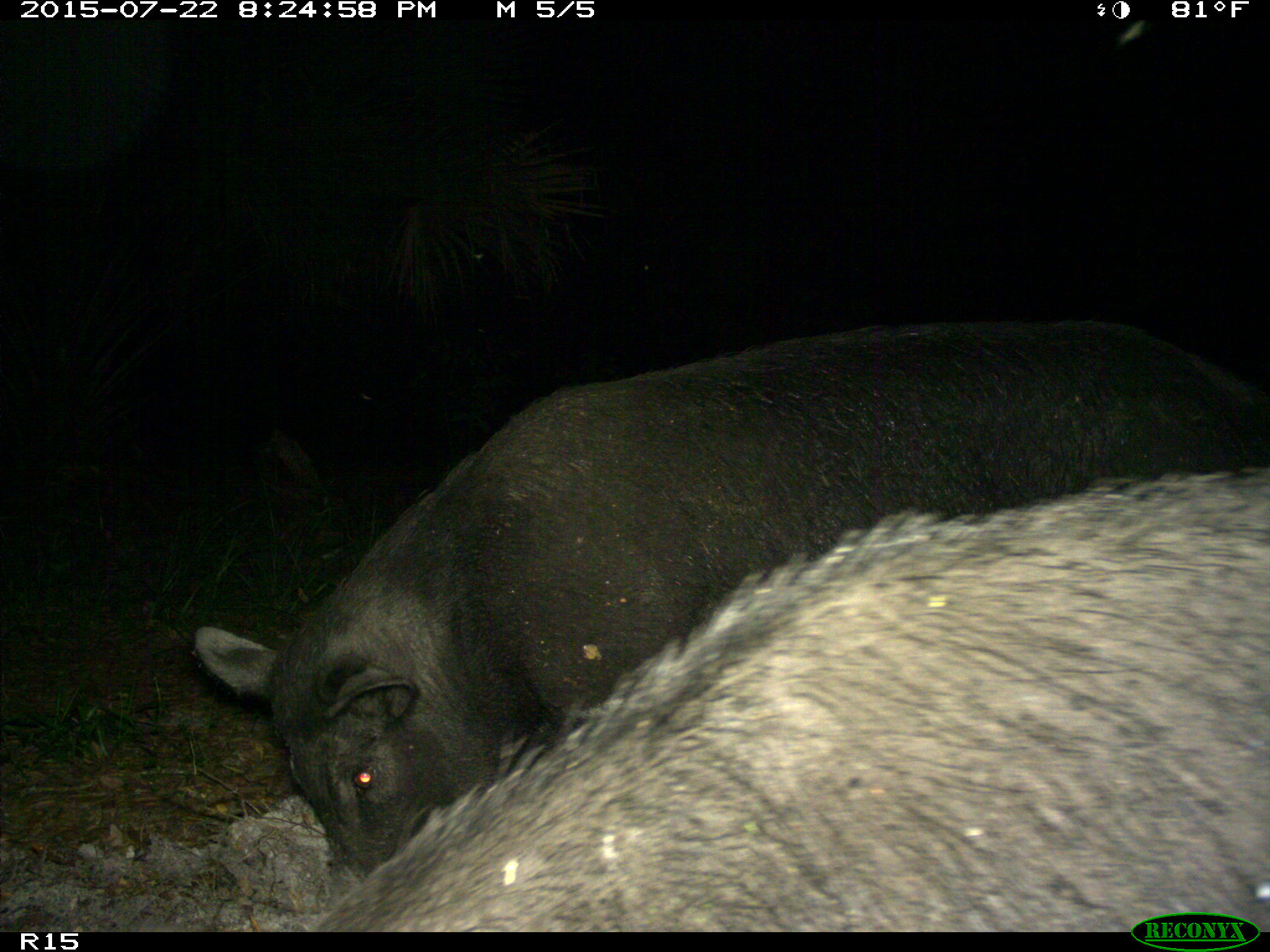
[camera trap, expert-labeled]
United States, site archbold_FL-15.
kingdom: Animalia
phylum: Chordata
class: Mammalia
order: Artiodactyla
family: Suidae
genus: Sus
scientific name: Sus scrofa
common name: wild boar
Sus scrofa (wild boar).